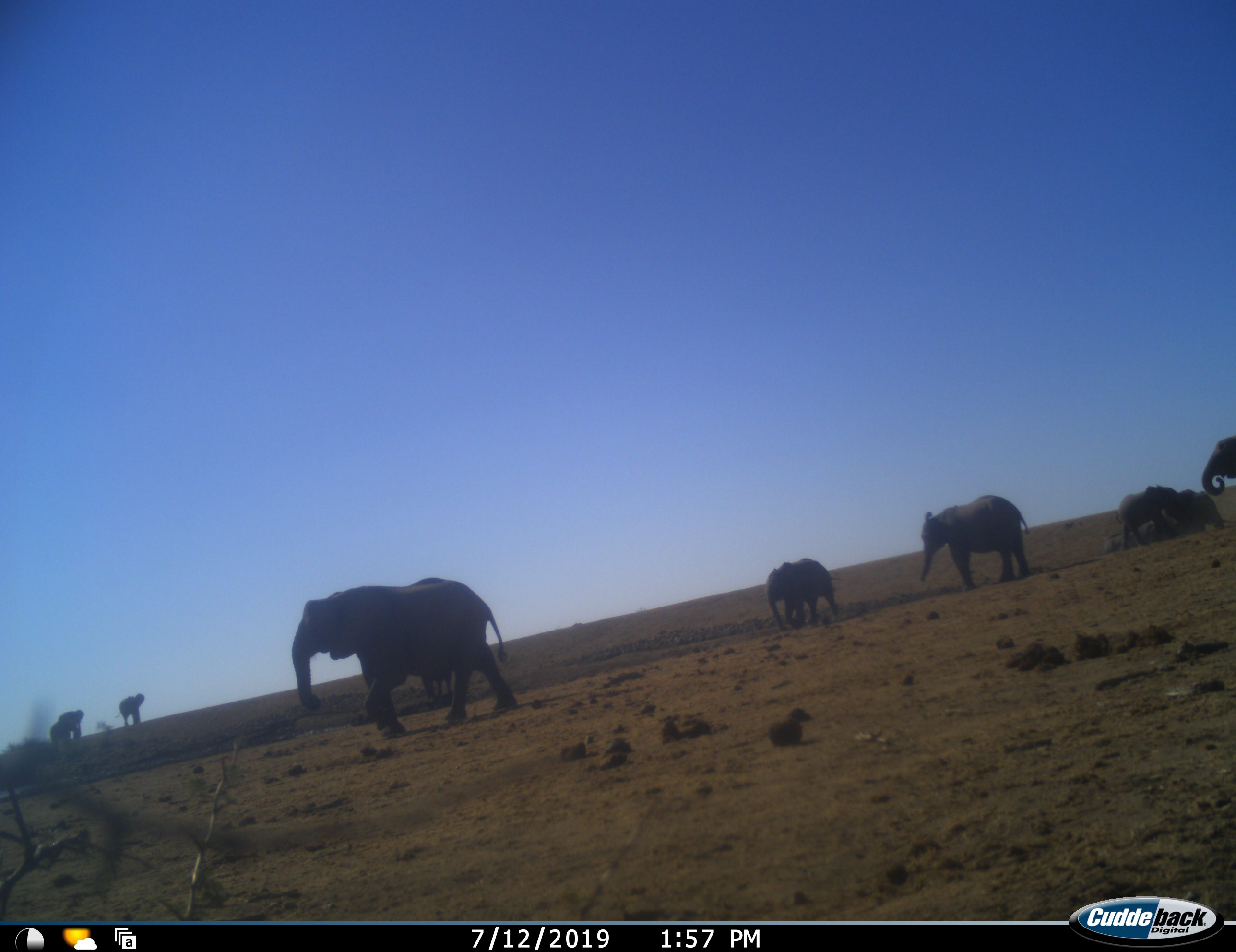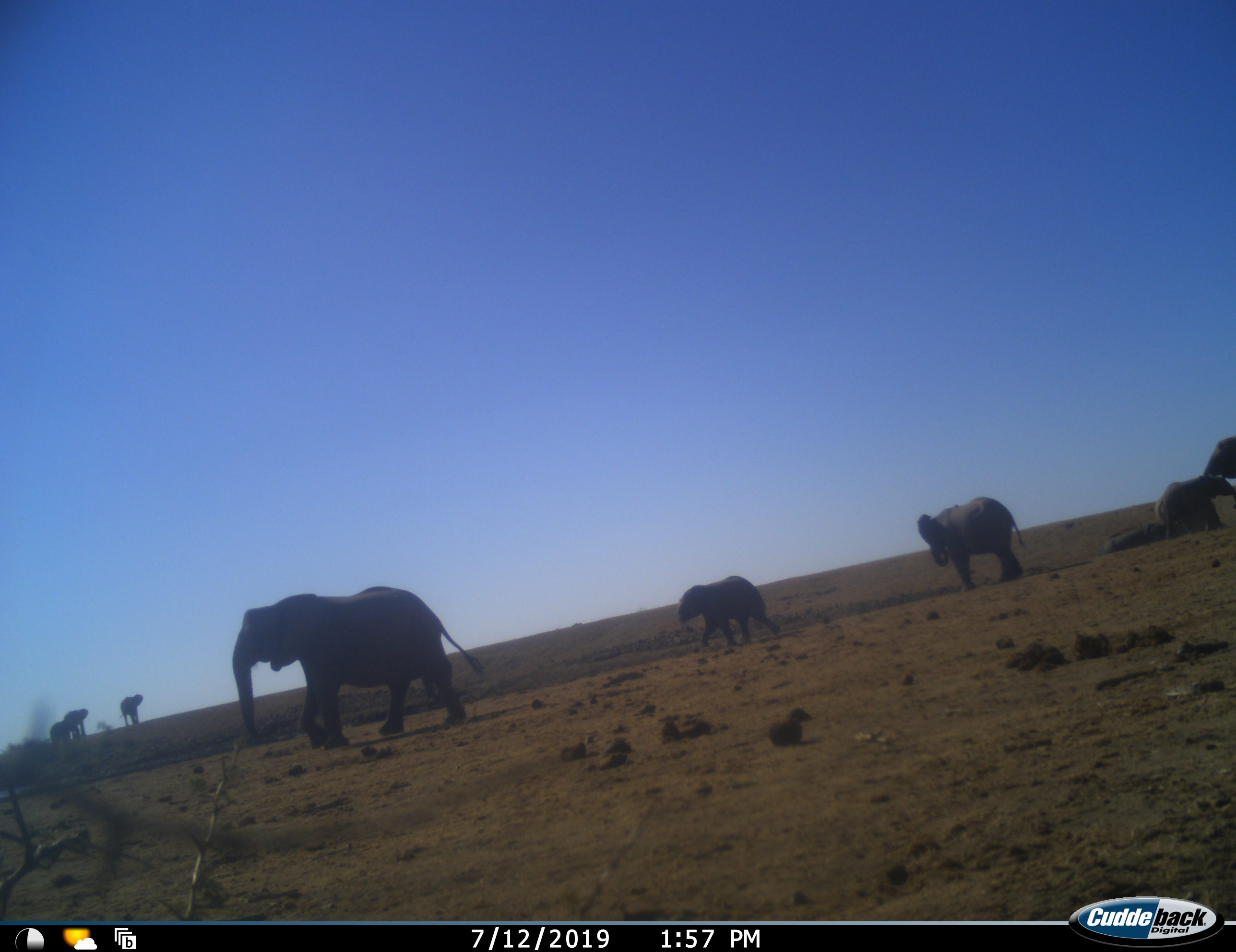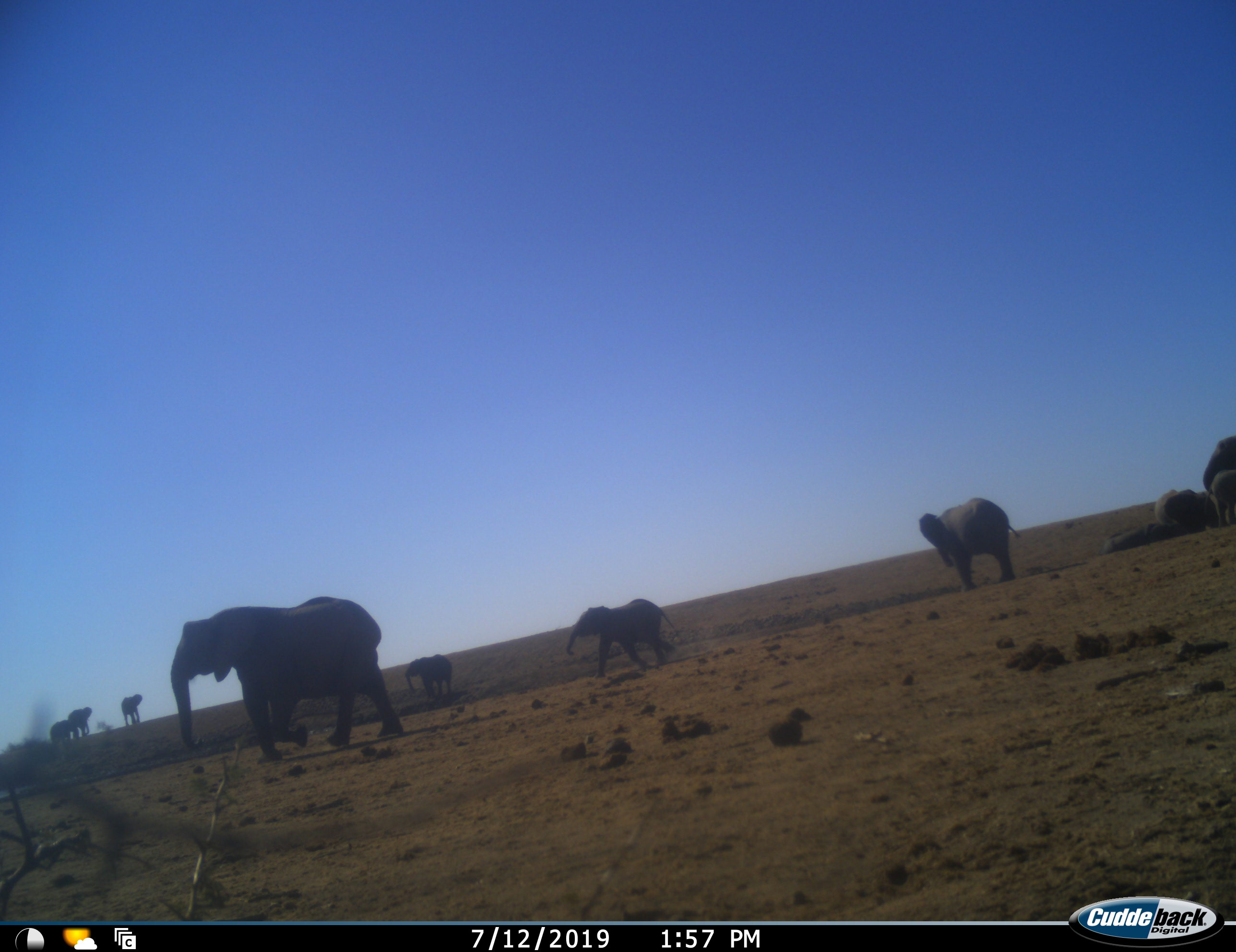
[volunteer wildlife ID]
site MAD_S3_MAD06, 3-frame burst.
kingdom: Animalia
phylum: Chordata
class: Mammalia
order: Proboscidea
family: Elephantidae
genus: Loxodonta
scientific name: Loxodonta africana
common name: african bush elephant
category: elephant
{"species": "elephant (african bush elephant) (Loxodonta africana)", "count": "10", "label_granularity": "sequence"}